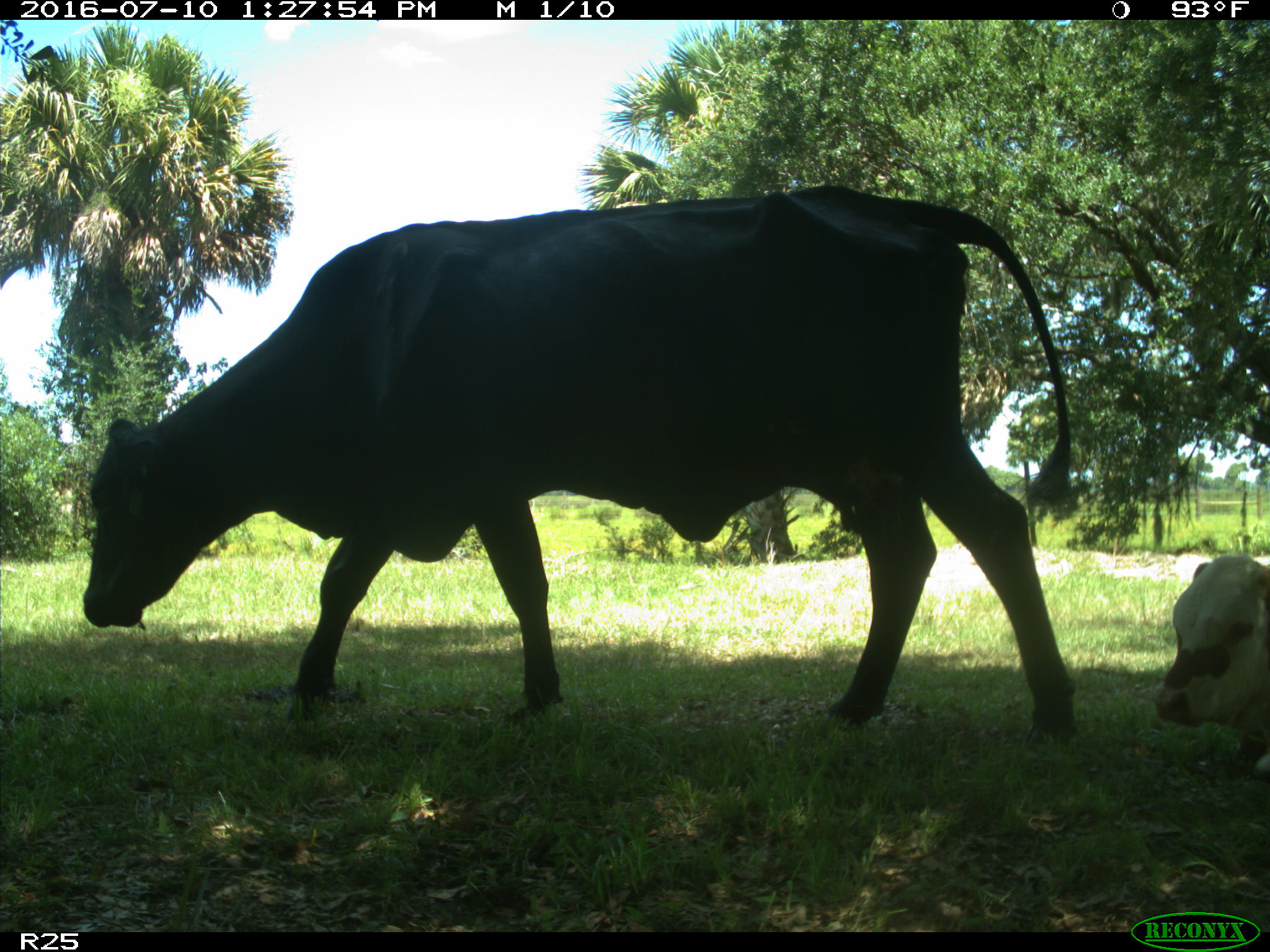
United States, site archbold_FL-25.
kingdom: Animalia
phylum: Chordata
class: Mammalia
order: Artiodactyla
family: Bovidae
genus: Bos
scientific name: Bos taurus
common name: domestic cow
Bos taurus (domestic cow).